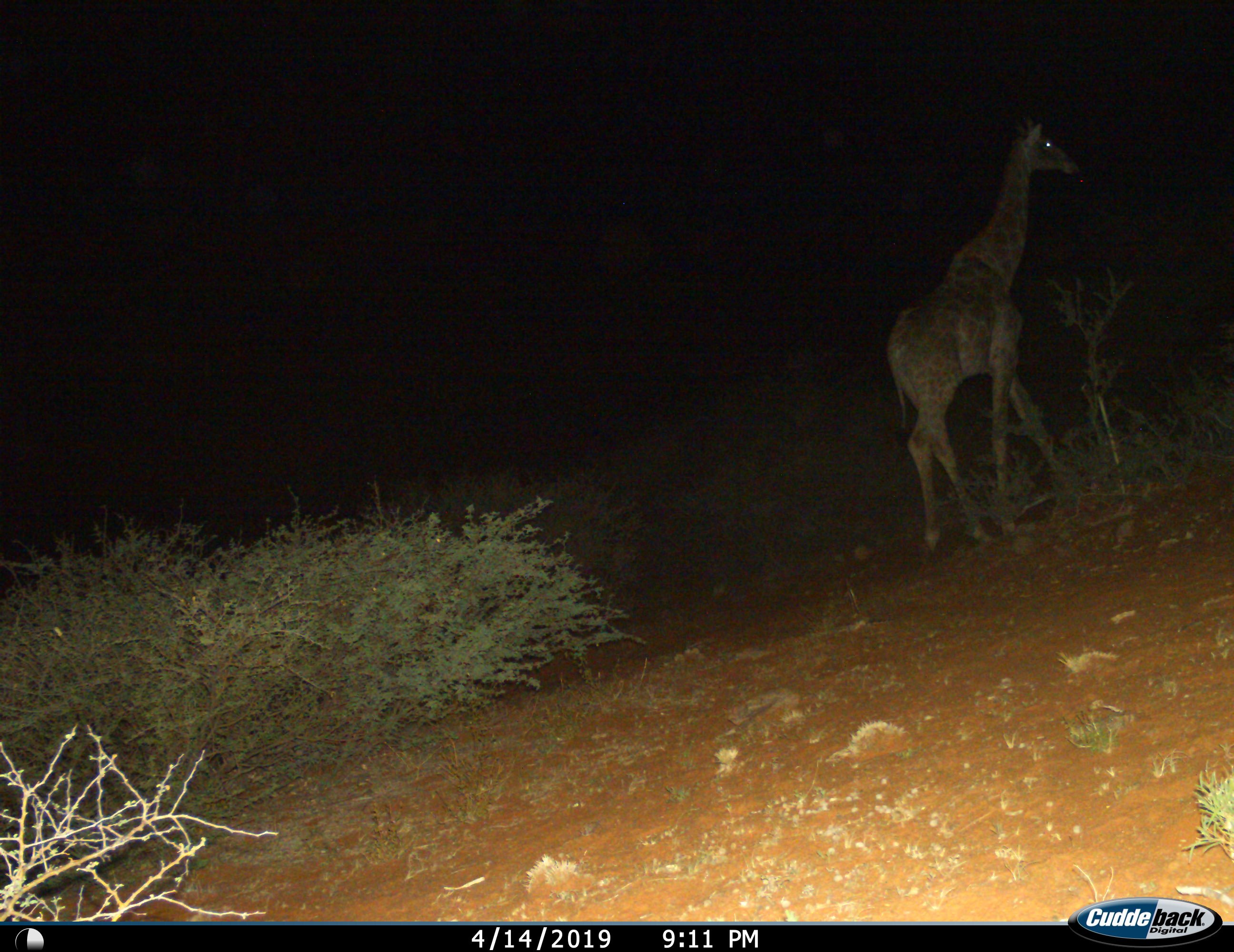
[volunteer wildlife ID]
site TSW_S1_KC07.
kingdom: Animalia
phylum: Chordata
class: Mammalia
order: Artiodactyla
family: Giraffidae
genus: Giraffa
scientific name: Giraffa camelopardalis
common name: giraffe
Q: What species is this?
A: Giraffe (Giraffa camelopardalis).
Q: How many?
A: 1.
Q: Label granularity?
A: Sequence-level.